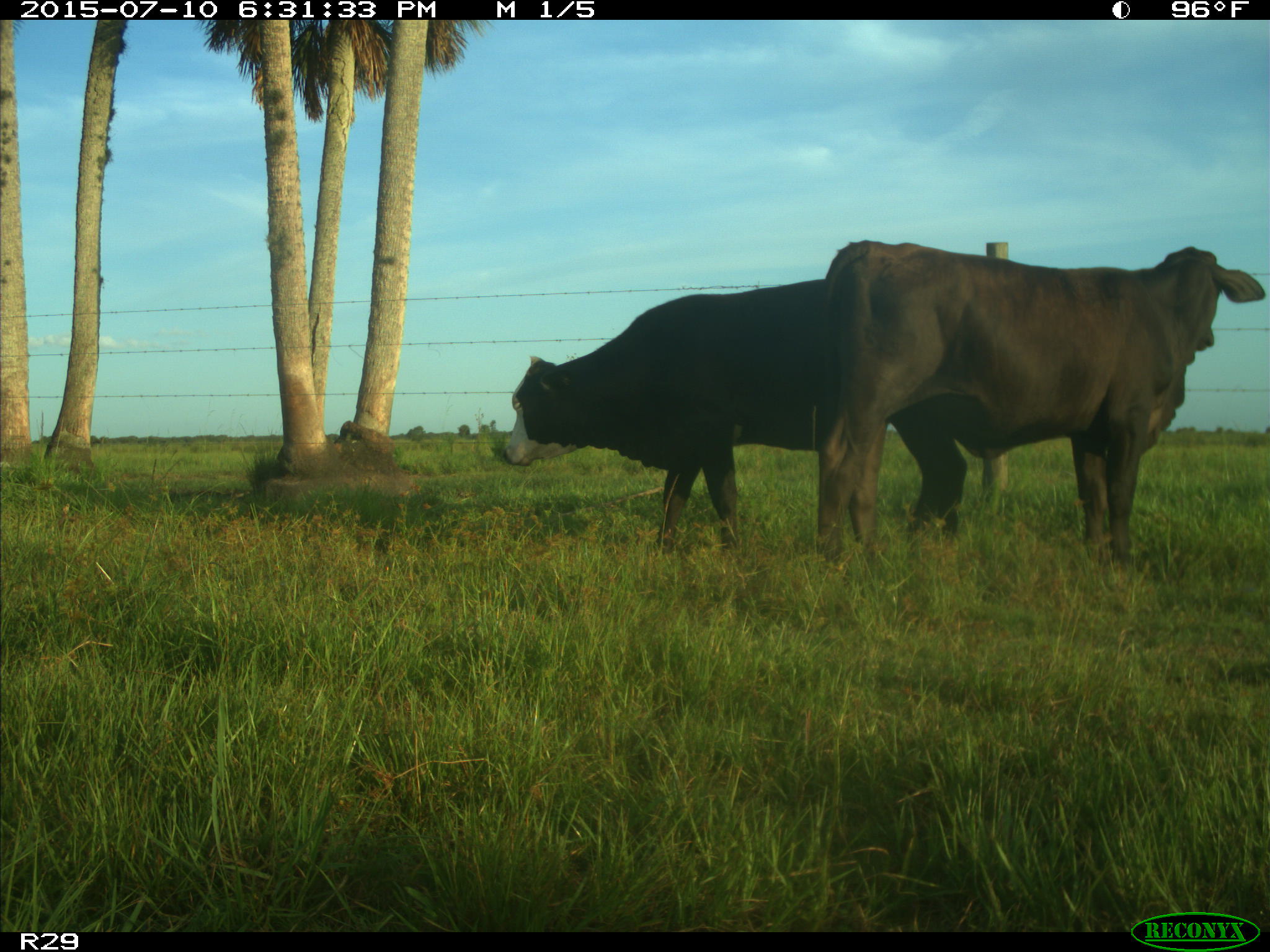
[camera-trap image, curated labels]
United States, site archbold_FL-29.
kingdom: Animalia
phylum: Chordata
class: Mammalia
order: Artiodactyla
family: Bovidae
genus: Bos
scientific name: Bos taurus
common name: domestic cow